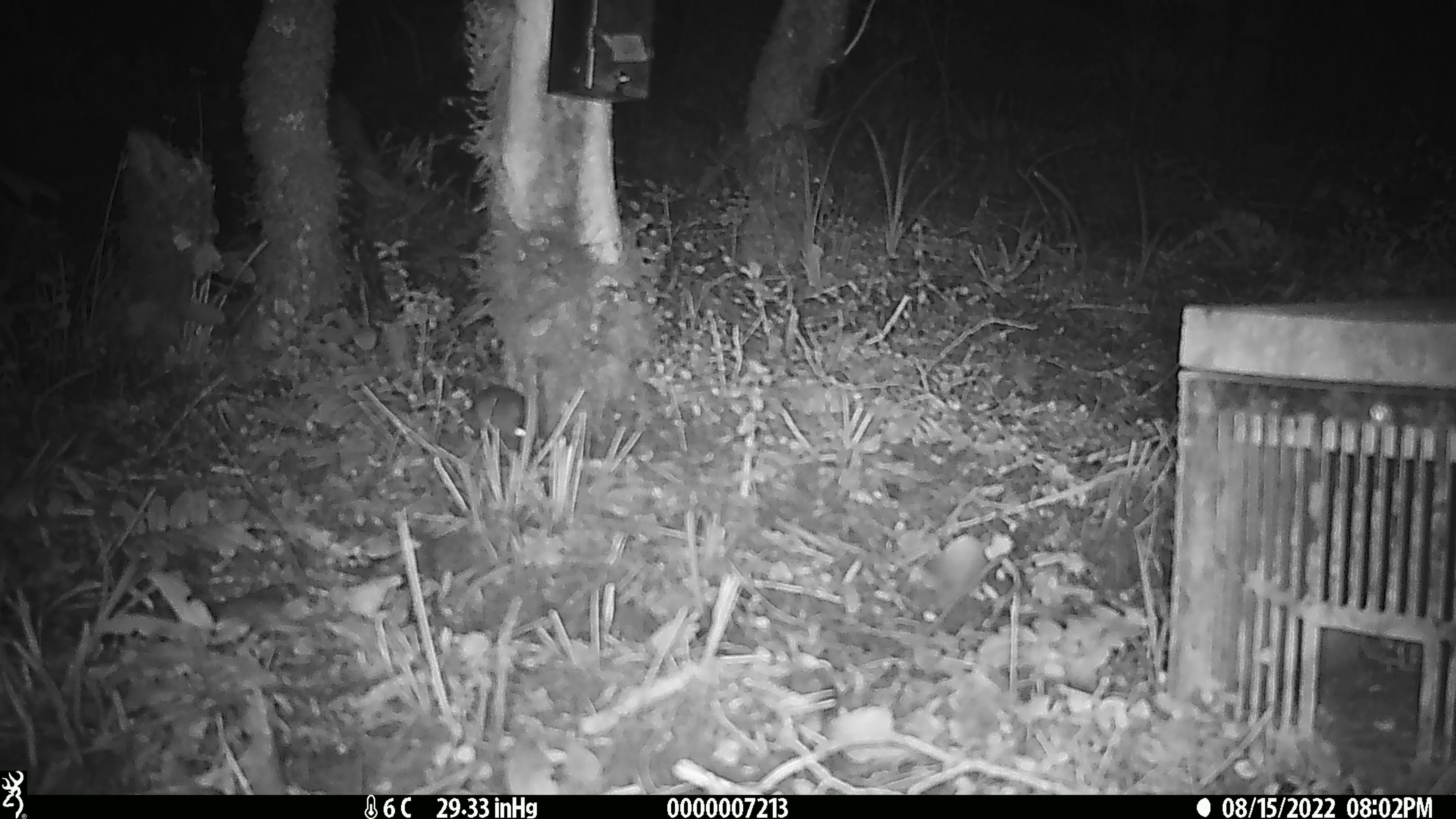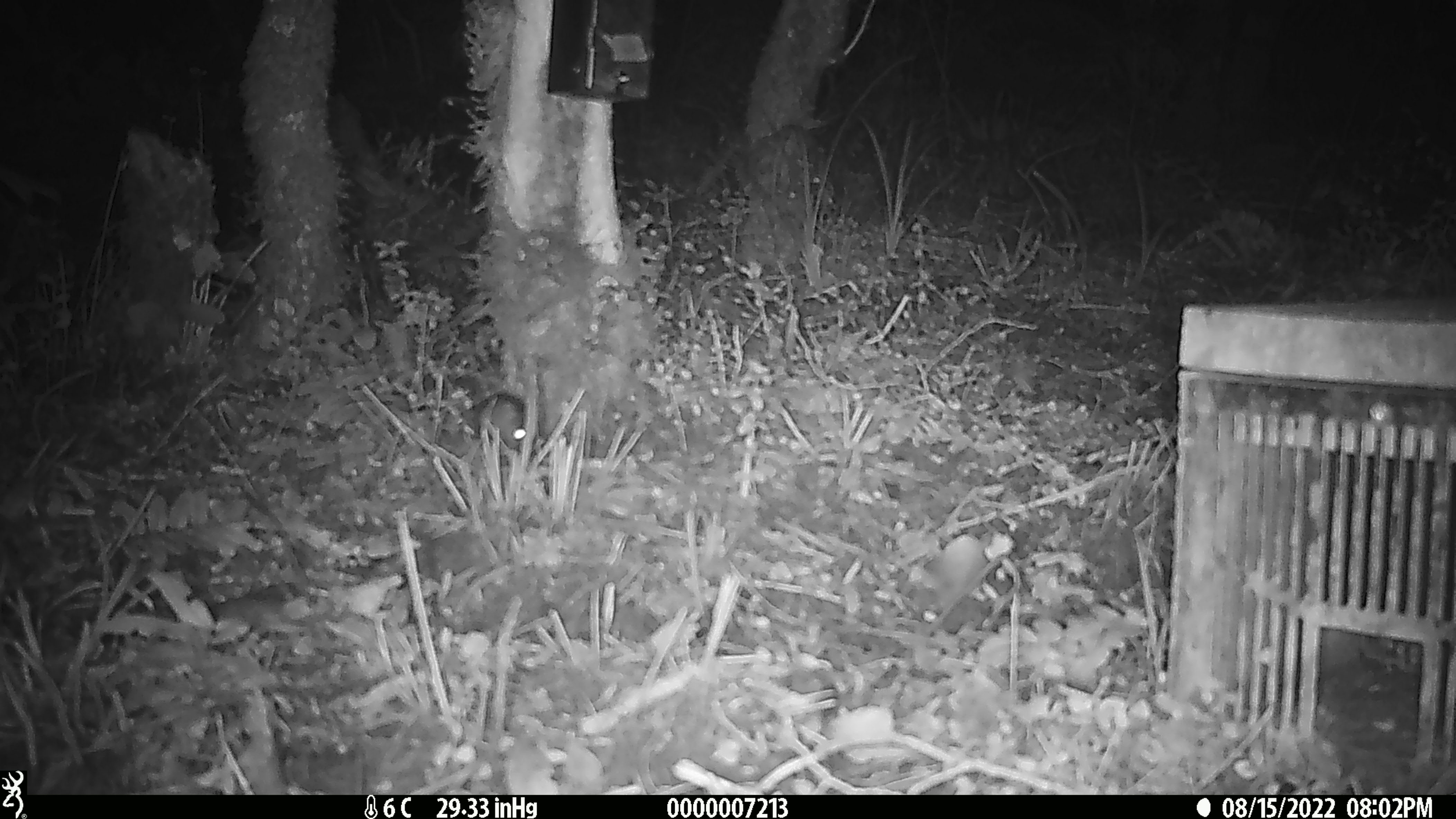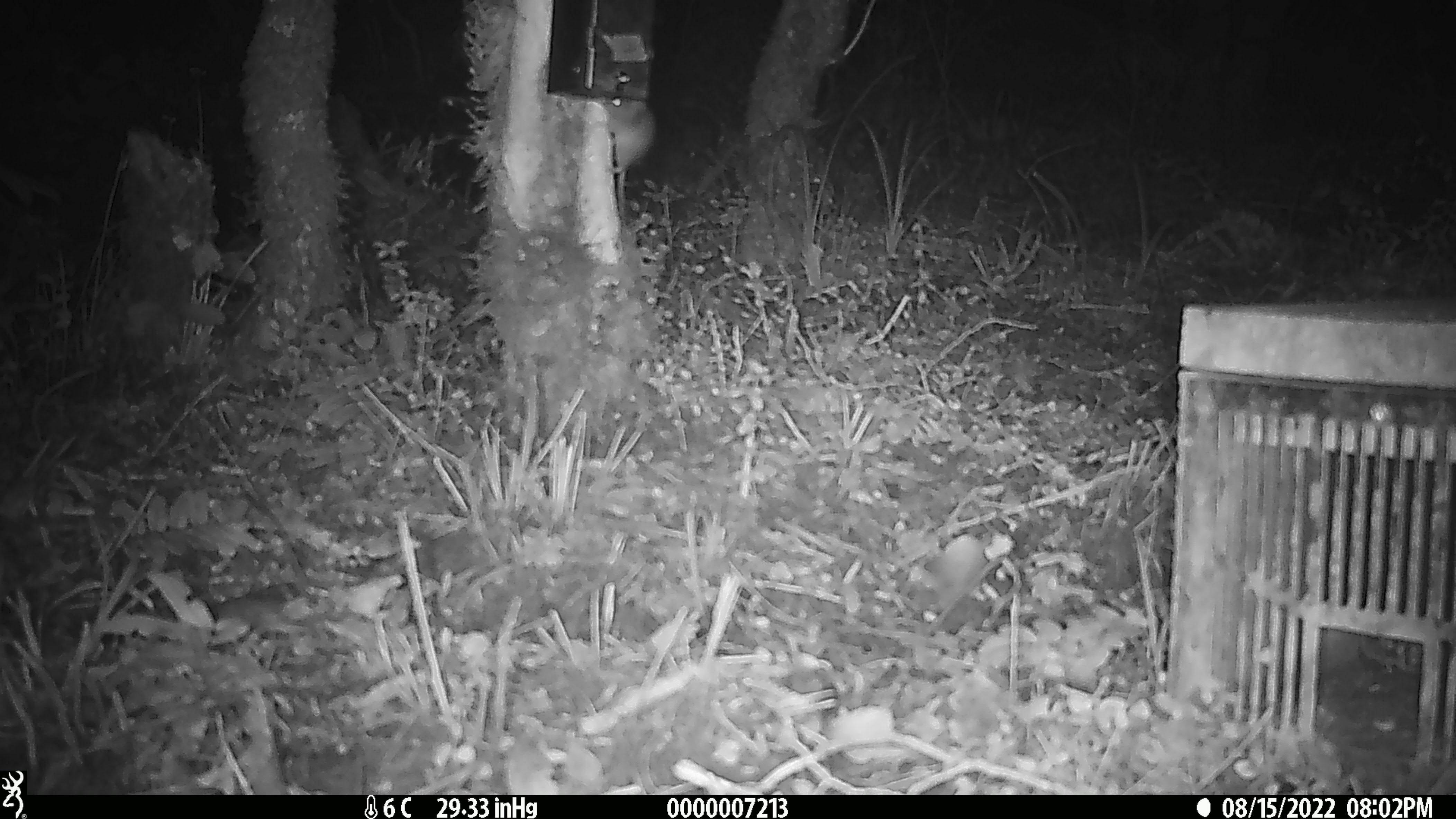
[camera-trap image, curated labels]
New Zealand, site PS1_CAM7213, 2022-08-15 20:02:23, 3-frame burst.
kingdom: Animalia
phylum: Chordata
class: Mammalia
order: Rodentia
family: Muridae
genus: Mus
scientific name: Mus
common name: mouse